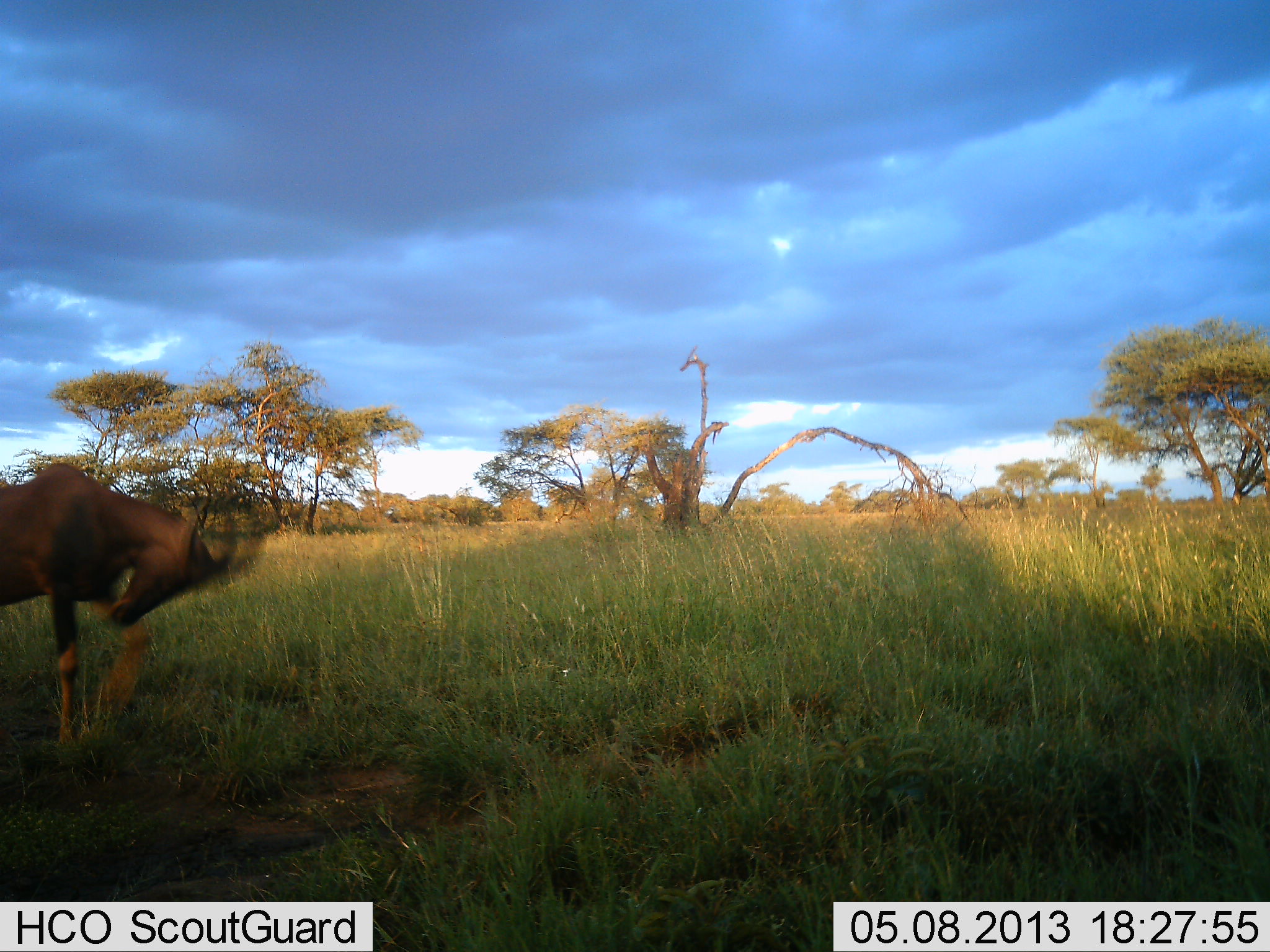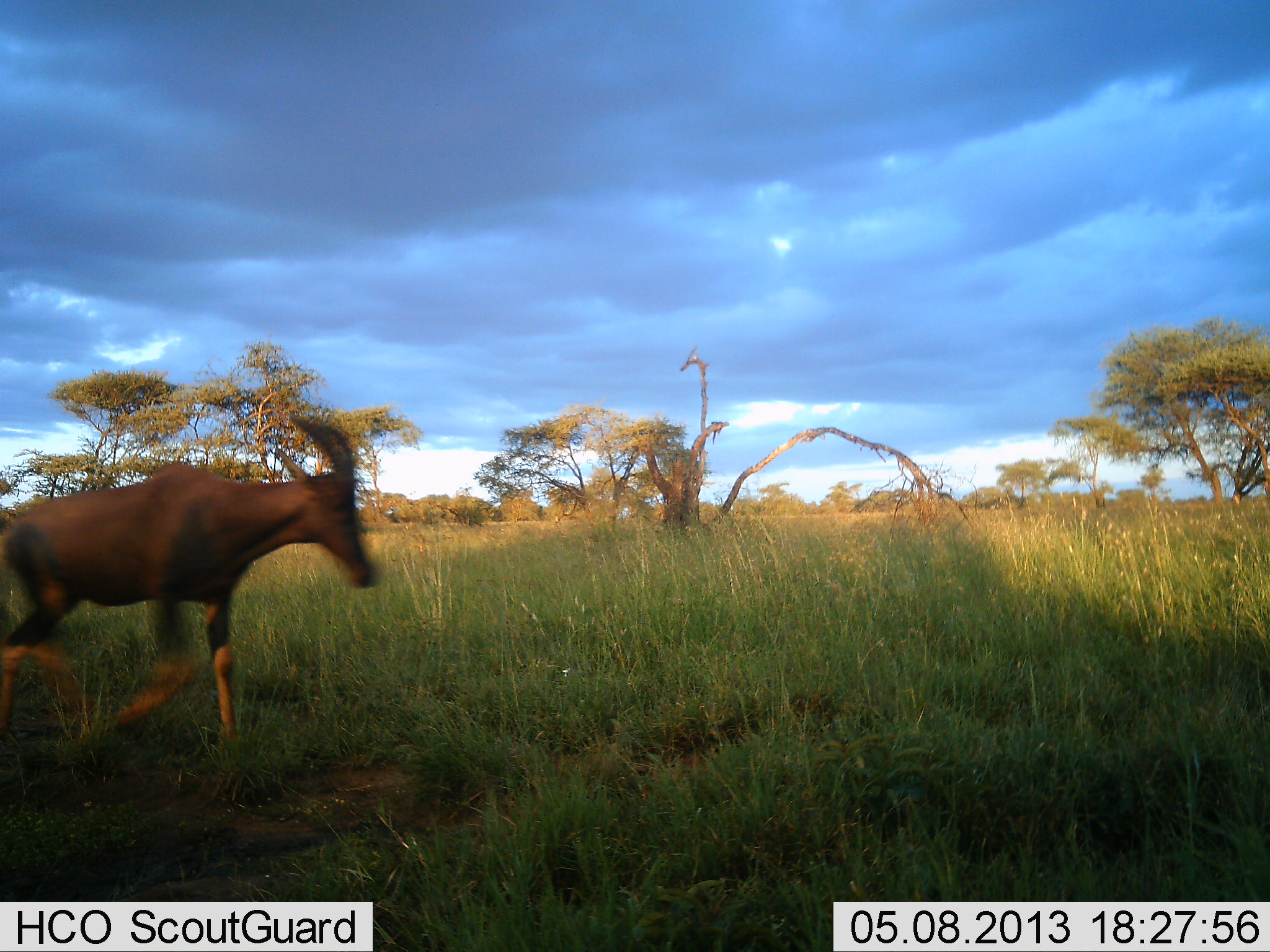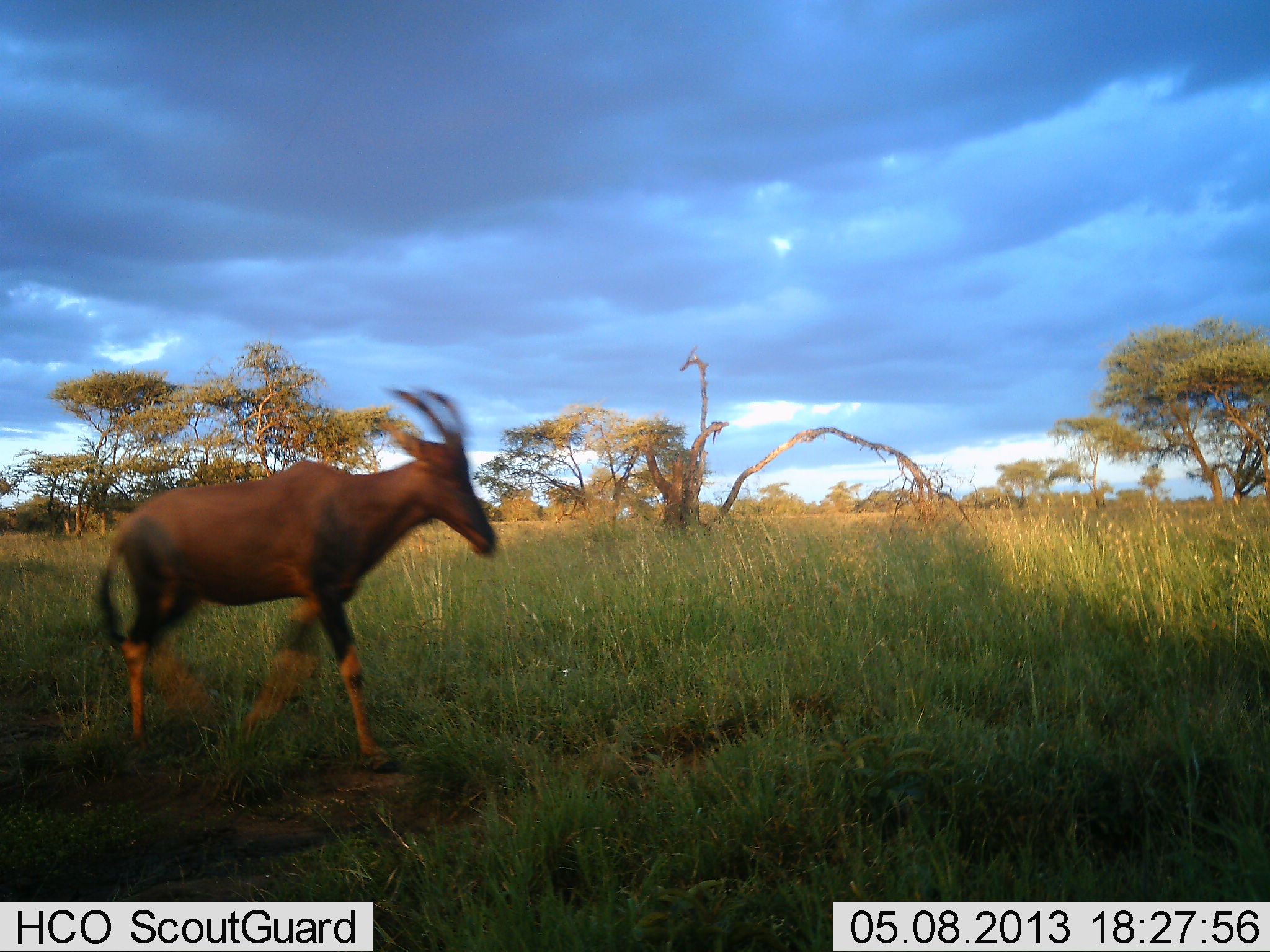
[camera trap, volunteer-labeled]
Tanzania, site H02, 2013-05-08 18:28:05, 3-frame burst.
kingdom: Animalia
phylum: Chordata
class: Mammalia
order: Artiodactyla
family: Bovidae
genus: Damaliscus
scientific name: Damaliscus lunatus jimela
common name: topi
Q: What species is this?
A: Topi (Damaliscus lunatus jimela).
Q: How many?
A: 1.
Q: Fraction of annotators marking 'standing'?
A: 7%.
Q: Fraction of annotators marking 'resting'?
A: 0%.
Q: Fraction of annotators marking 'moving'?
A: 100%.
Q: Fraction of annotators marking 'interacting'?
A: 0%.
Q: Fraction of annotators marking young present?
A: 0%.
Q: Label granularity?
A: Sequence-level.